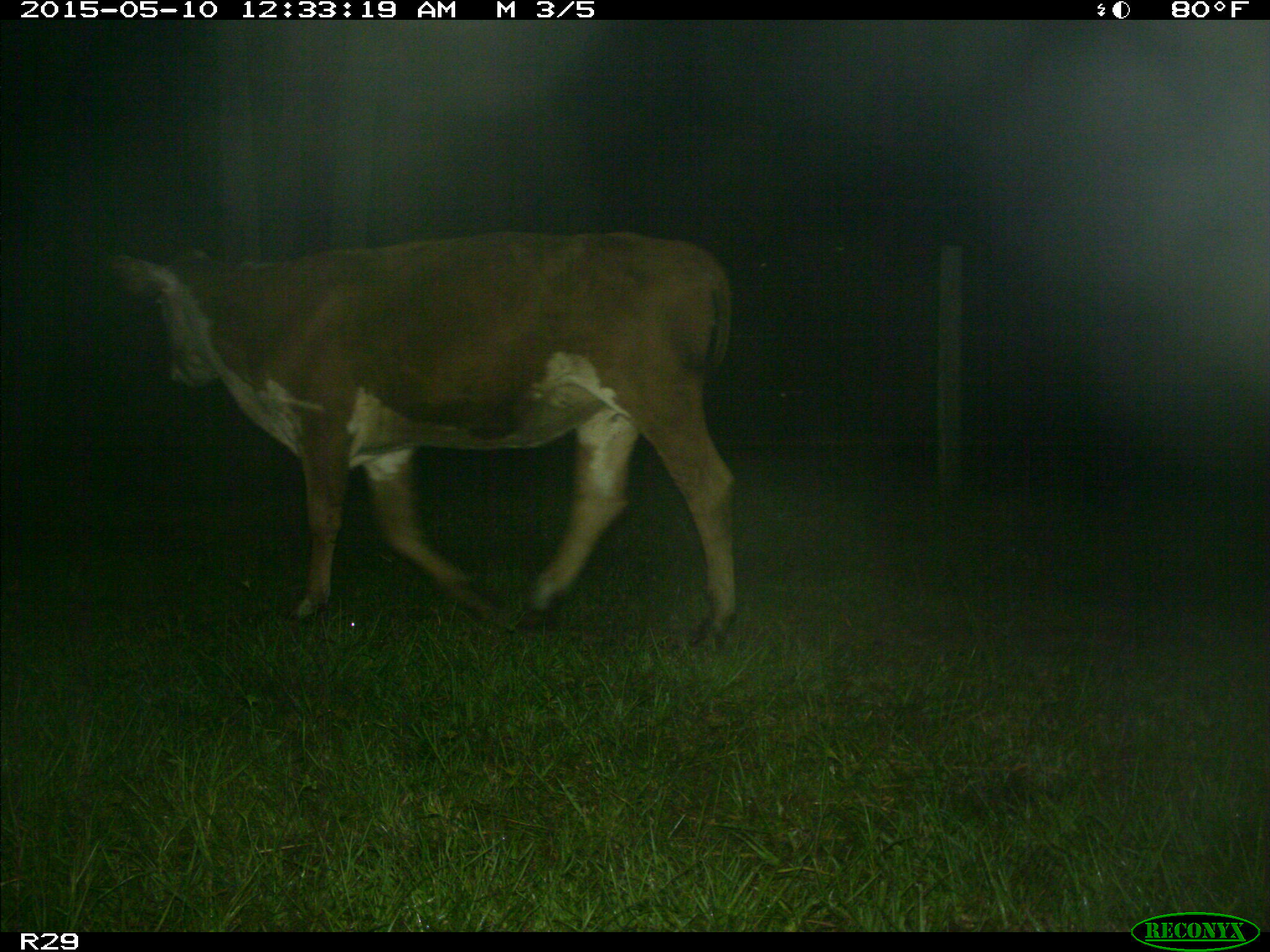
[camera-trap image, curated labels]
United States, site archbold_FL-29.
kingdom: Animalia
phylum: Chordata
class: Mammalia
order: Artiodactyla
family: Bovidae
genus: Bos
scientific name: Bos taurus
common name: domestic cow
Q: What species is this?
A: Bos taurus (domestic cow).